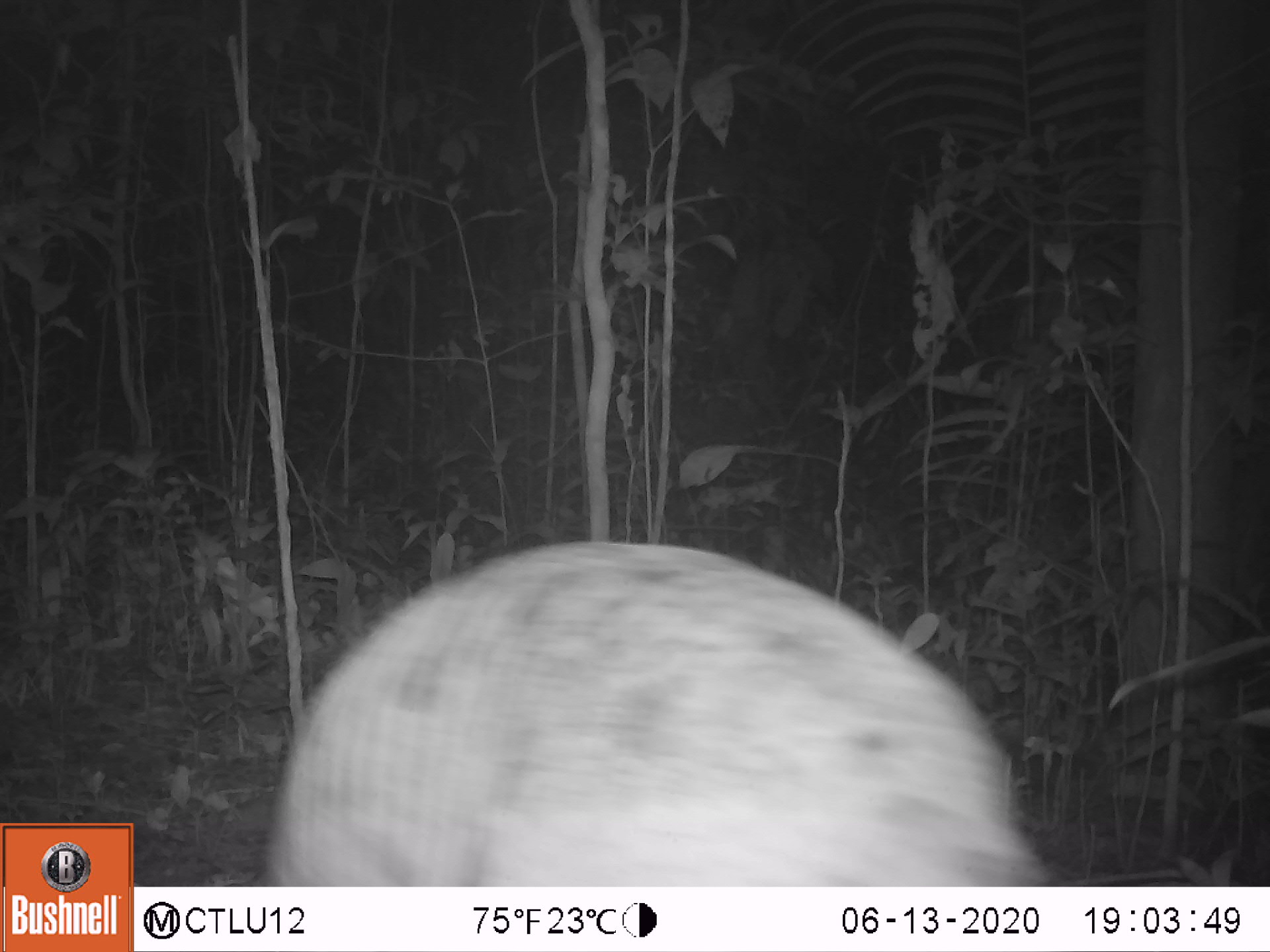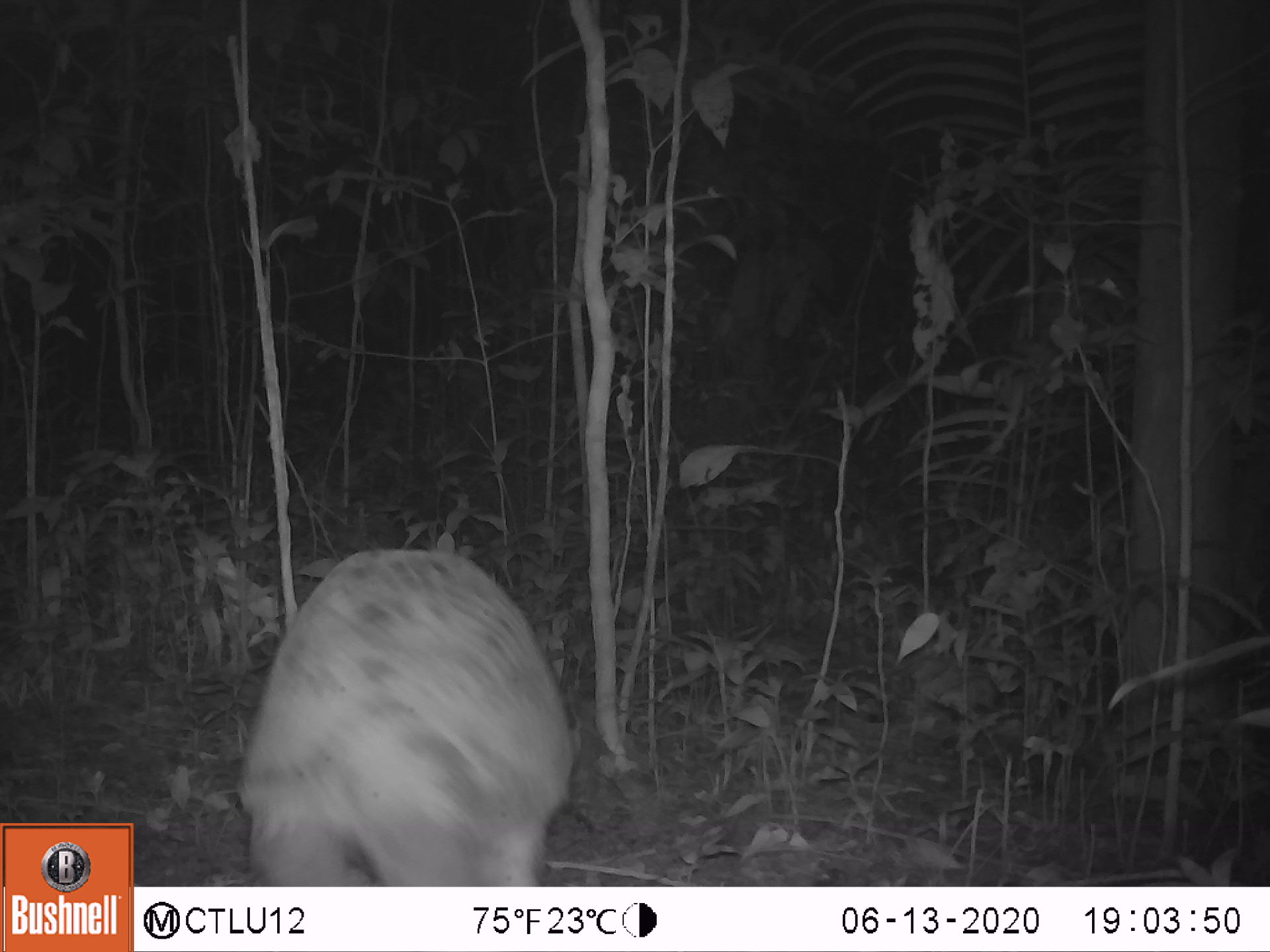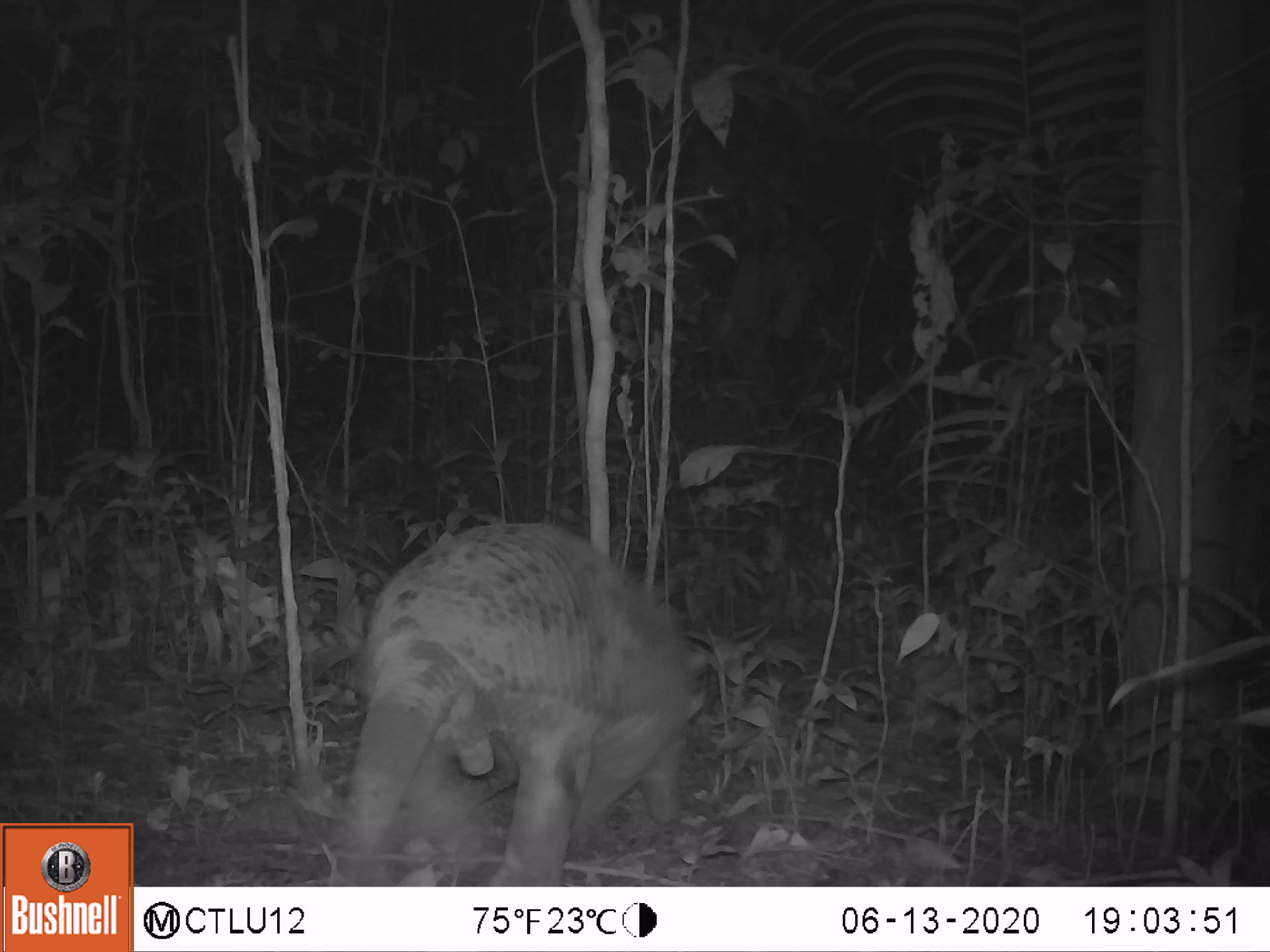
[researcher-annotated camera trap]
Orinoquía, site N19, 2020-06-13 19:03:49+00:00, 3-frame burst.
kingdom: Animalia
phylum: Chordata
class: Mammalia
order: Cingulata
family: Chlamyphoridae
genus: Priodontes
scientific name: Priodontes maximus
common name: giant armadillo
Giant armadillo (Priodontes maximus).